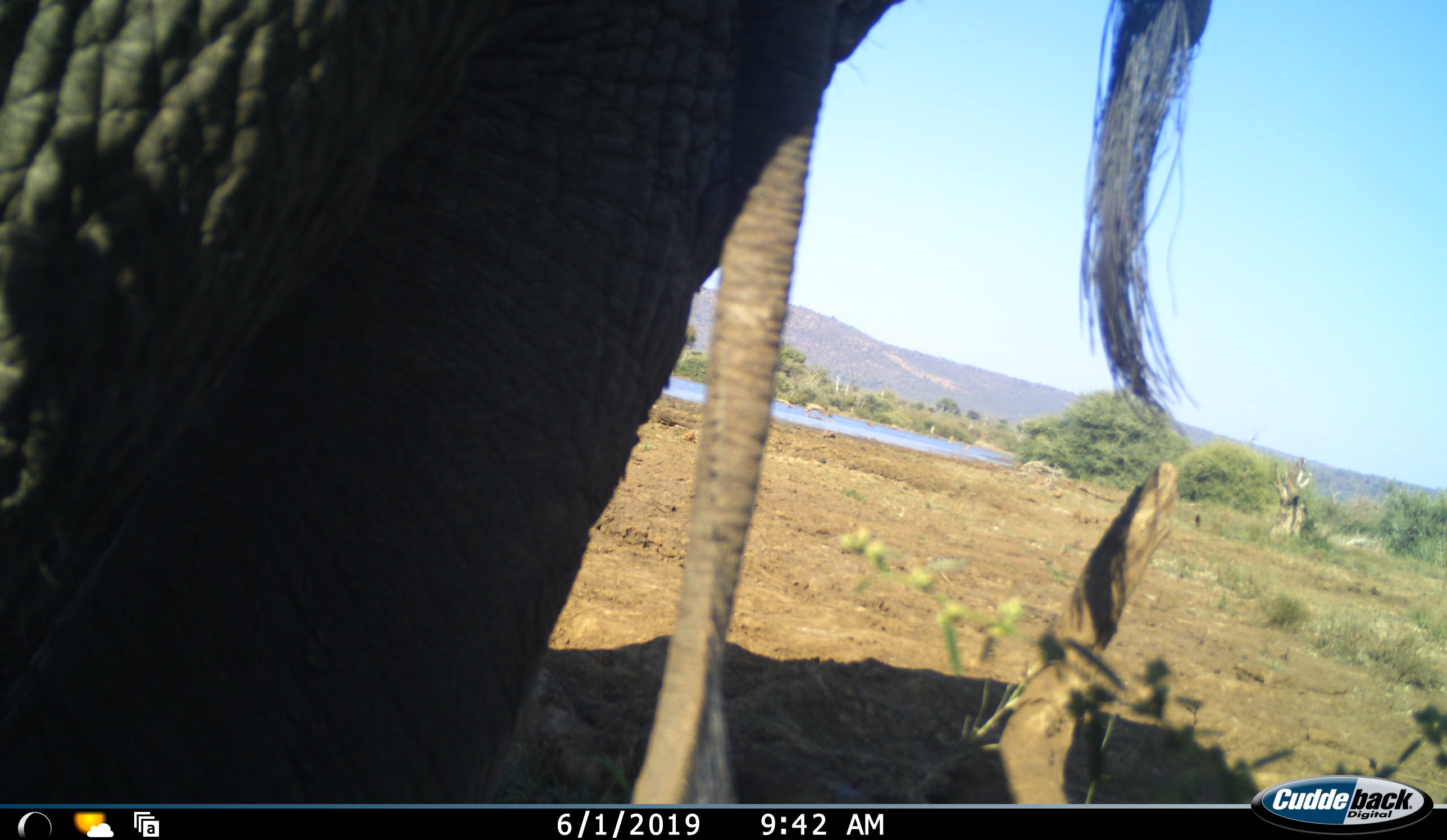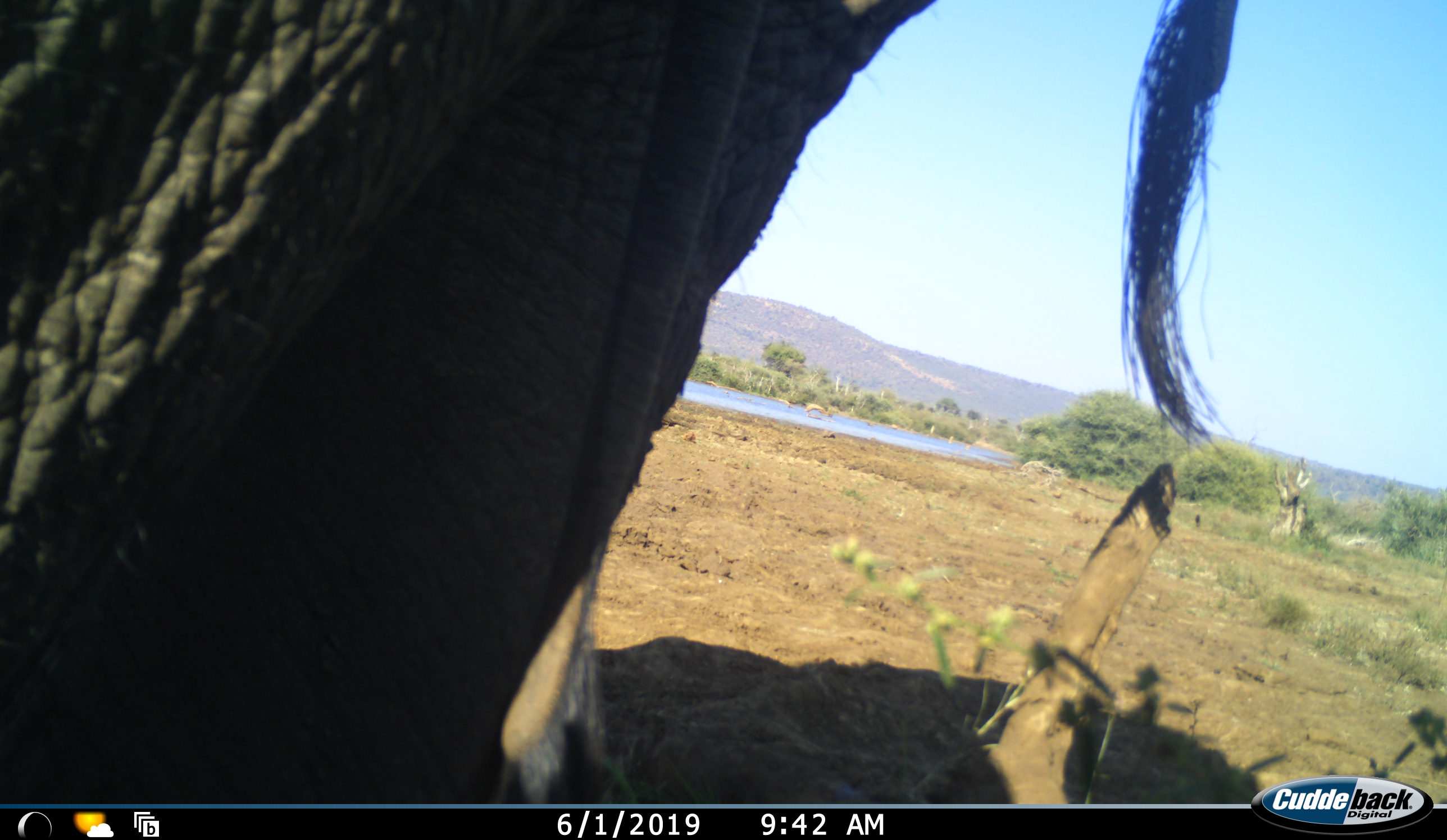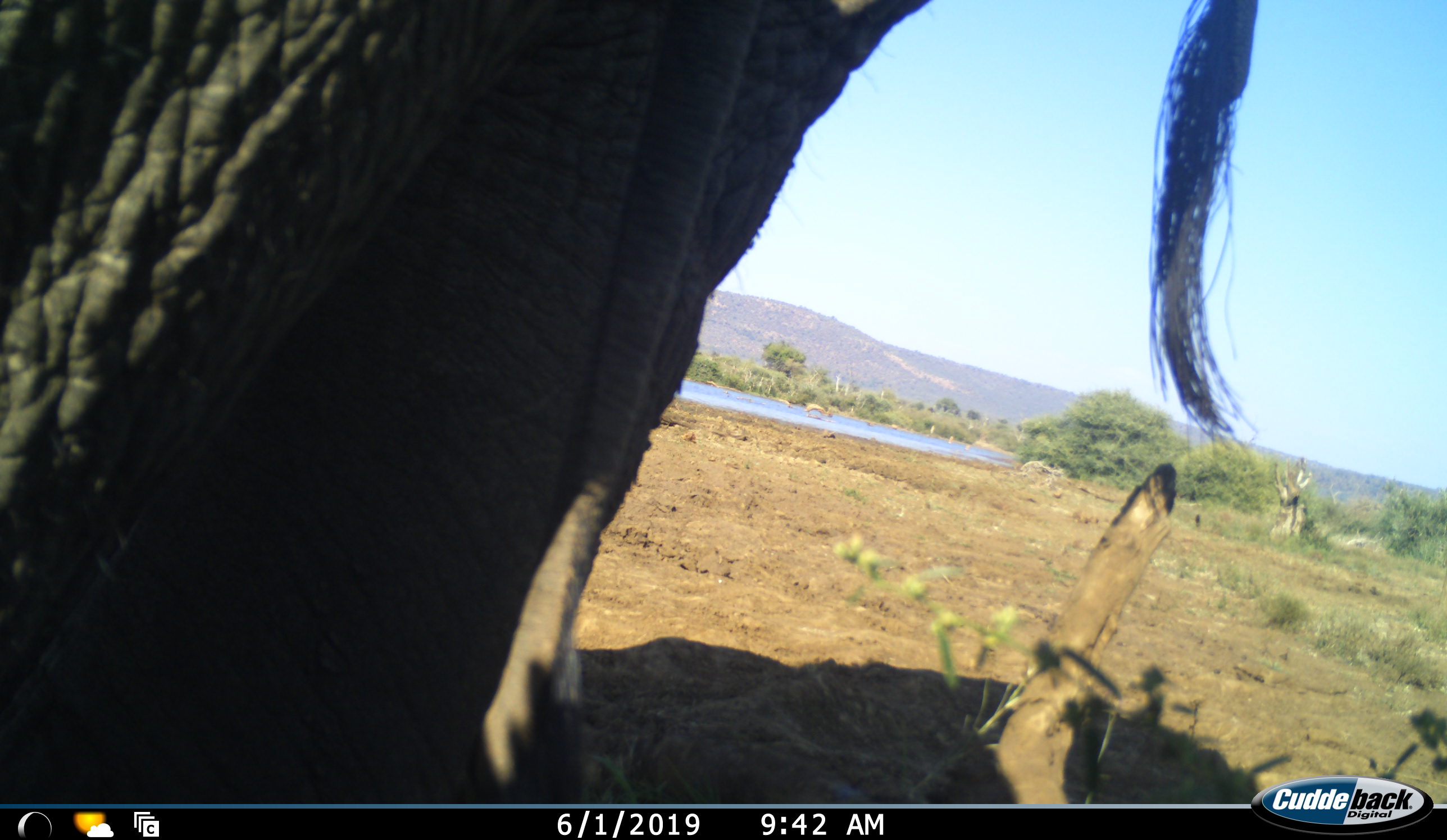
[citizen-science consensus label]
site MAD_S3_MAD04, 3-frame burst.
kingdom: Animalia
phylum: Chordata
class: Mammalia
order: Proboscidea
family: Elephantidae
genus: Loxodonta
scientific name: Loxodonta africana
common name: african bush elephant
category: elephant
Elephant (african bush elephant) (Loxodonta africana), count 1. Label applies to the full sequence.